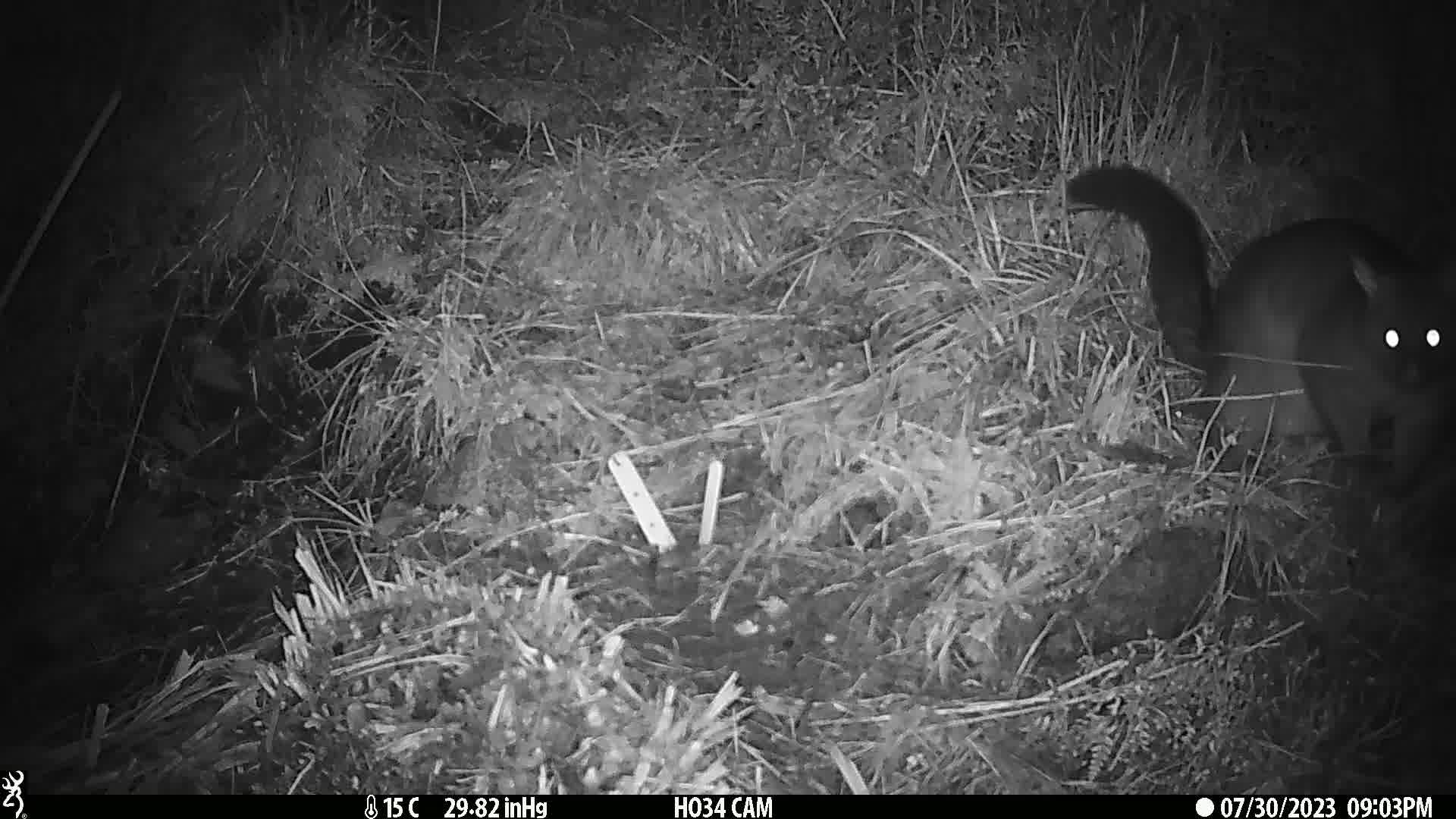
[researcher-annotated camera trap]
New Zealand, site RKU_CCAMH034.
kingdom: Animalia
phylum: Chordata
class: Mammalia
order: Diprotodontia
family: Phalangeridae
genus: Trichosurus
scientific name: Trichosurus vulpecula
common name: common brushtail possum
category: possum